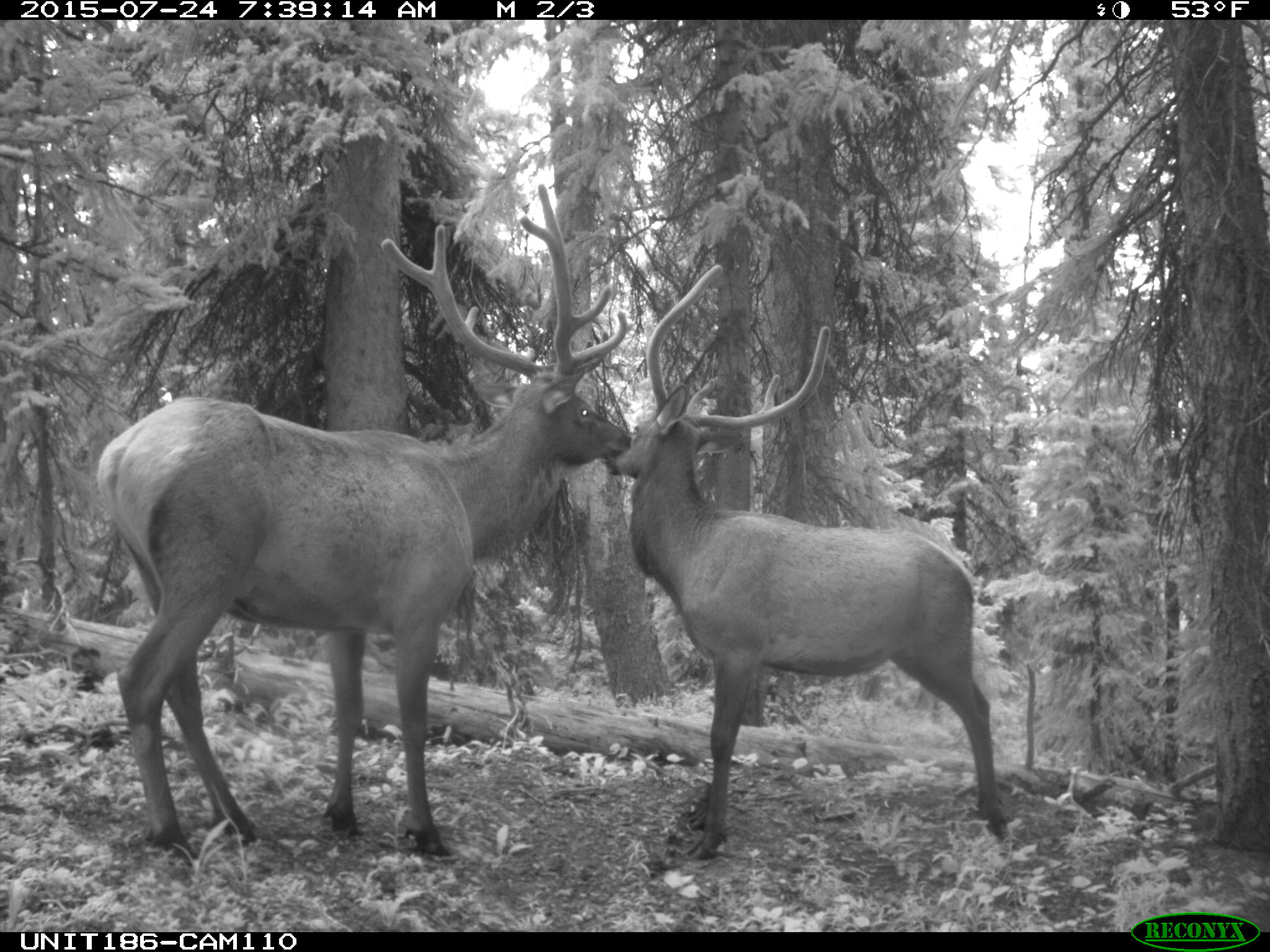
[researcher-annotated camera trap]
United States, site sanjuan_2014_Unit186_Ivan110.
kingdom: Animalia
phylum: Chordata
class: Mammalia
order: Artiodactyla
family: Cervidae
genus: Cervus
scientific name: Cervus elaphus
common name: red deer